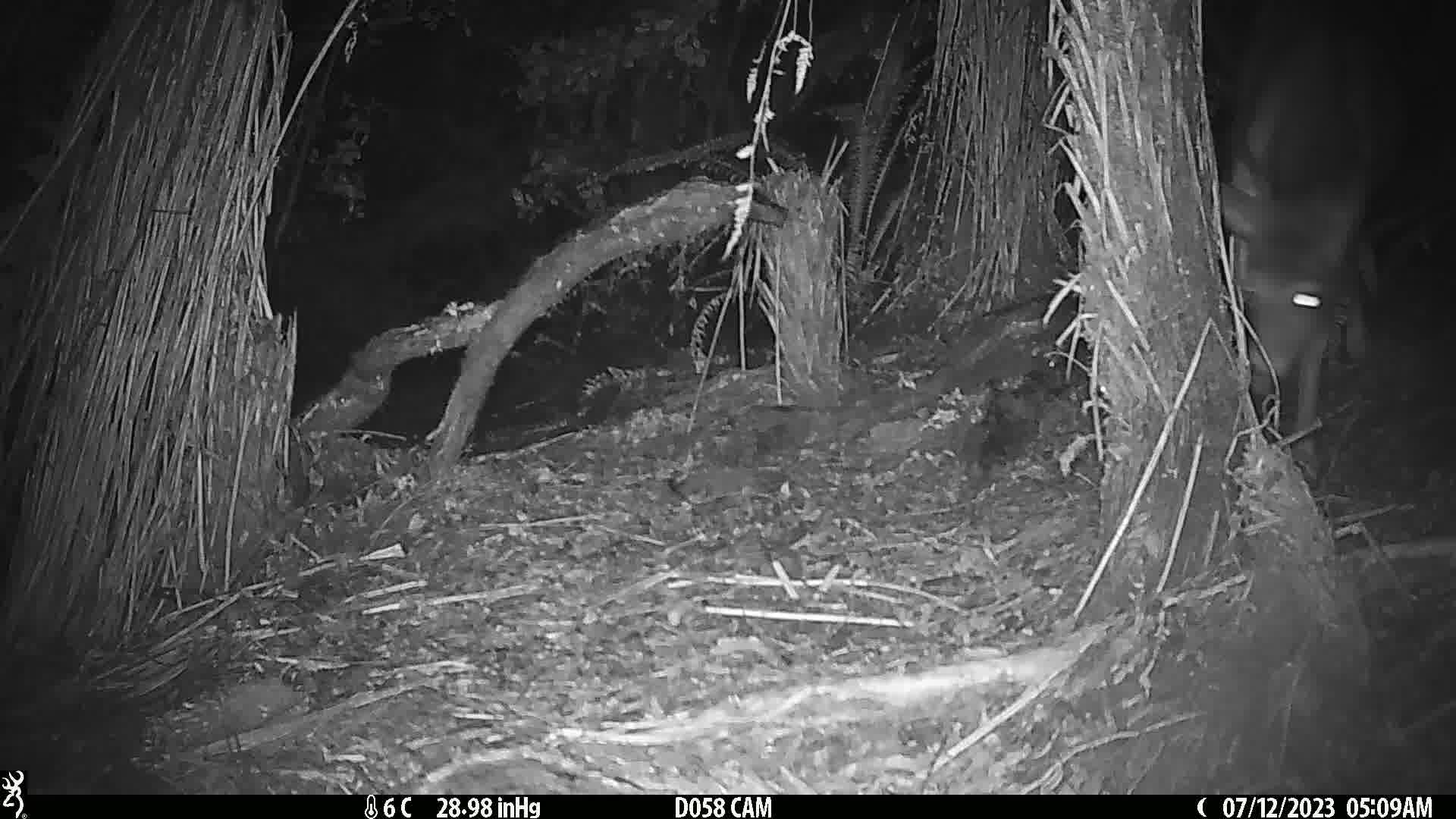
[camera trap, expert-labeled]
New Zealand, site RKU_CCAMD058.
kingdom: Animalia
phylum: Chordata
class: Mammalia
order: Artiodactyla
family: Cervidae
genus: Odocoileus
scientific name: Odocoileus virginianus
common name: white-tailed deer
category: white tailed deer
White tailed deer (white-tailed deer) (Odocoileus virginianus).